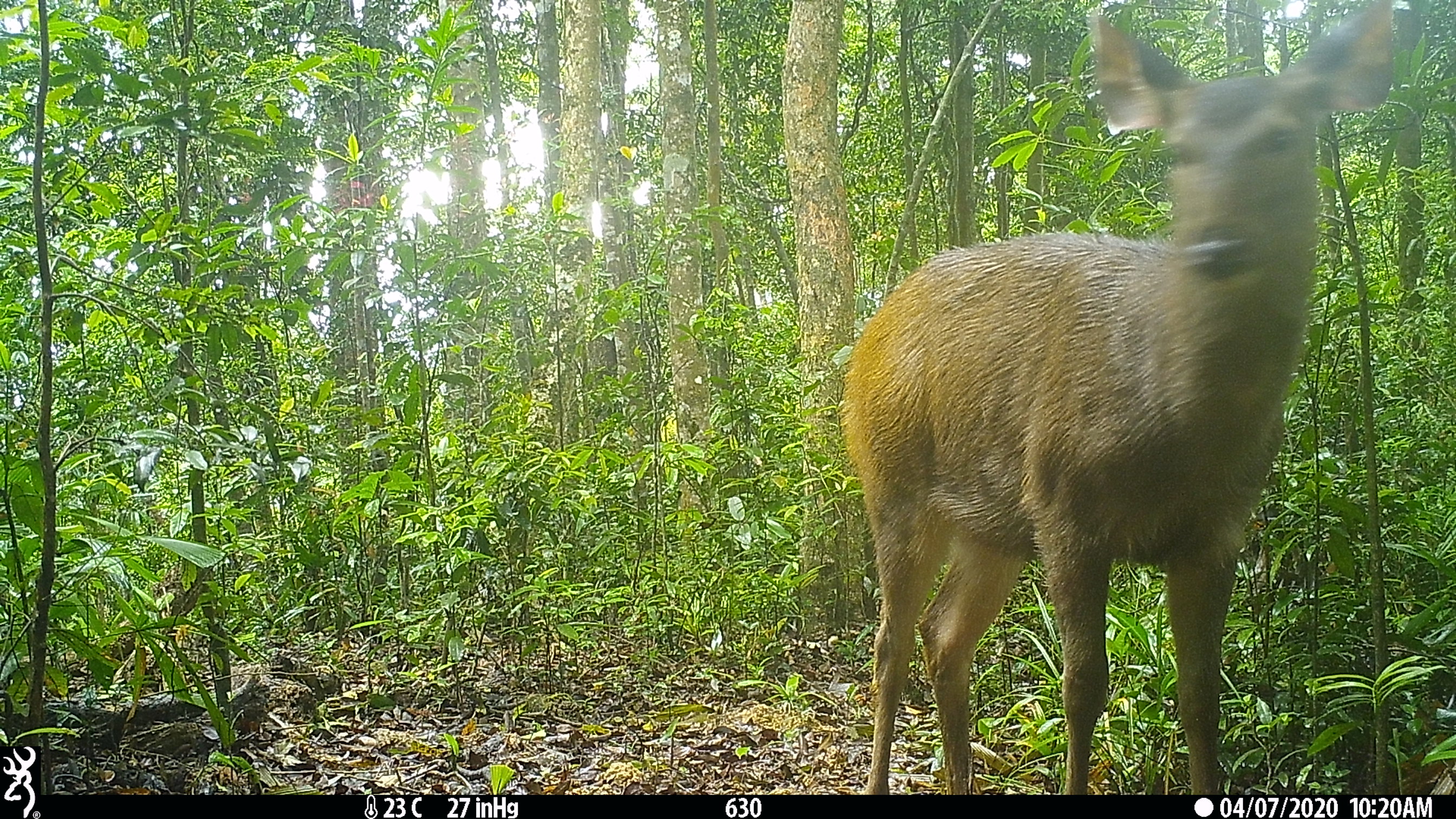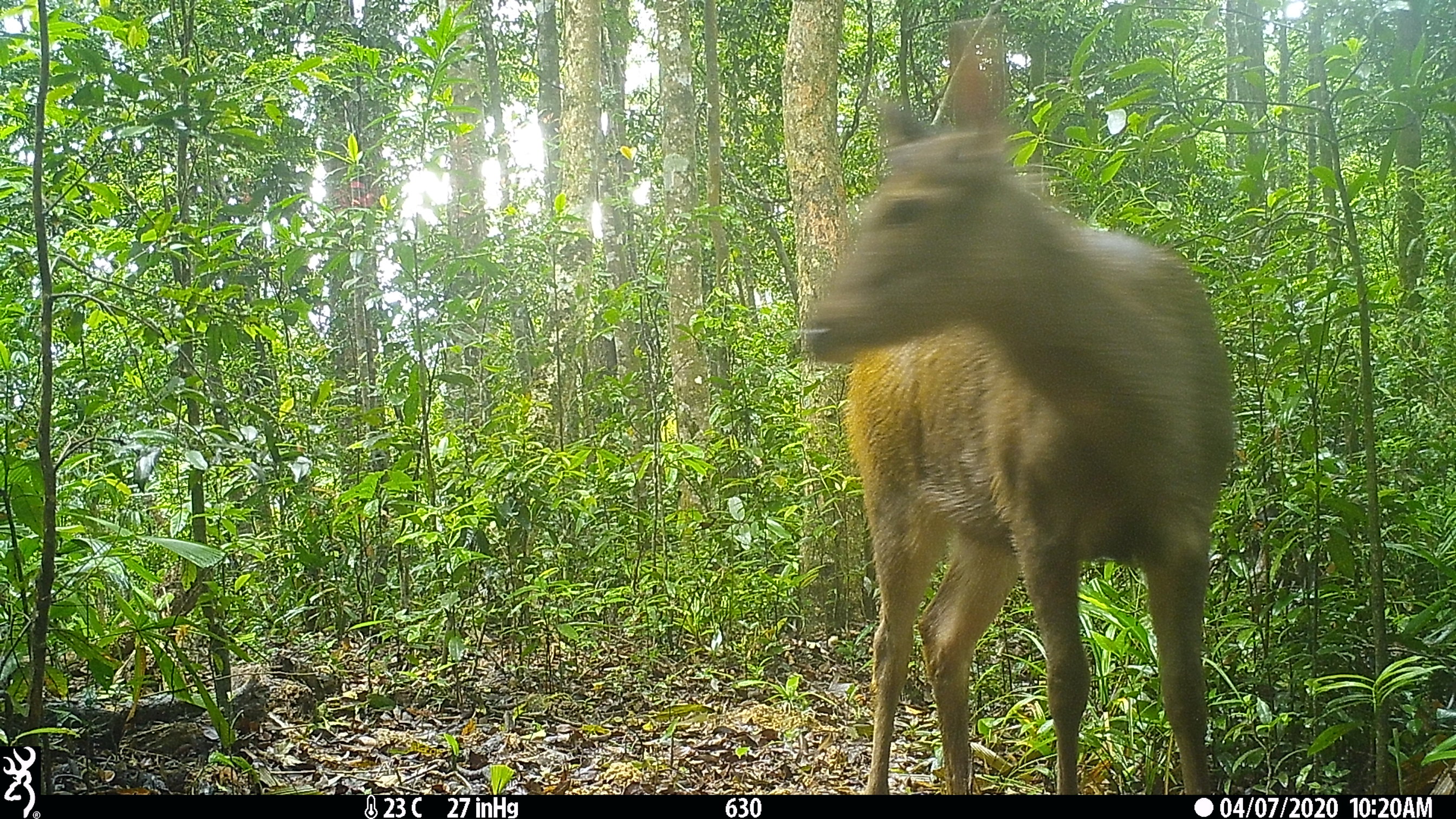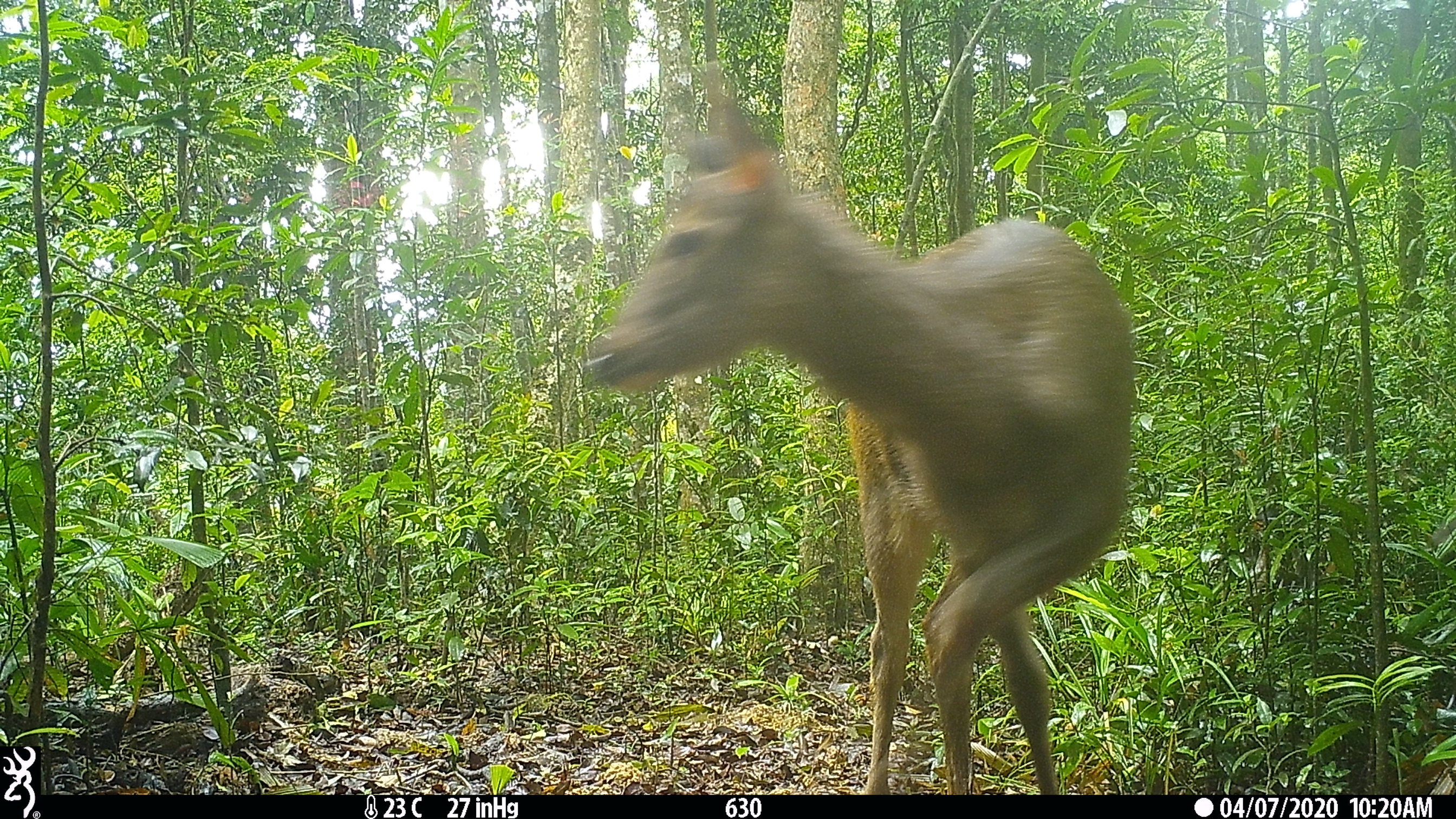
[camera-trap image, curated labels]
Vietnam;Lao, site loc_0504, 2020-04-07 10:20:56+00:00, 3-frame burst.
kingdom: Animalia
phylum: Chordata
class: Mammalia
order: Artiodactyla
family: Cervidae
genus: Rusa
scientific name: Rusa unicolor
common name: sambar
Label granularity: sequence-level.